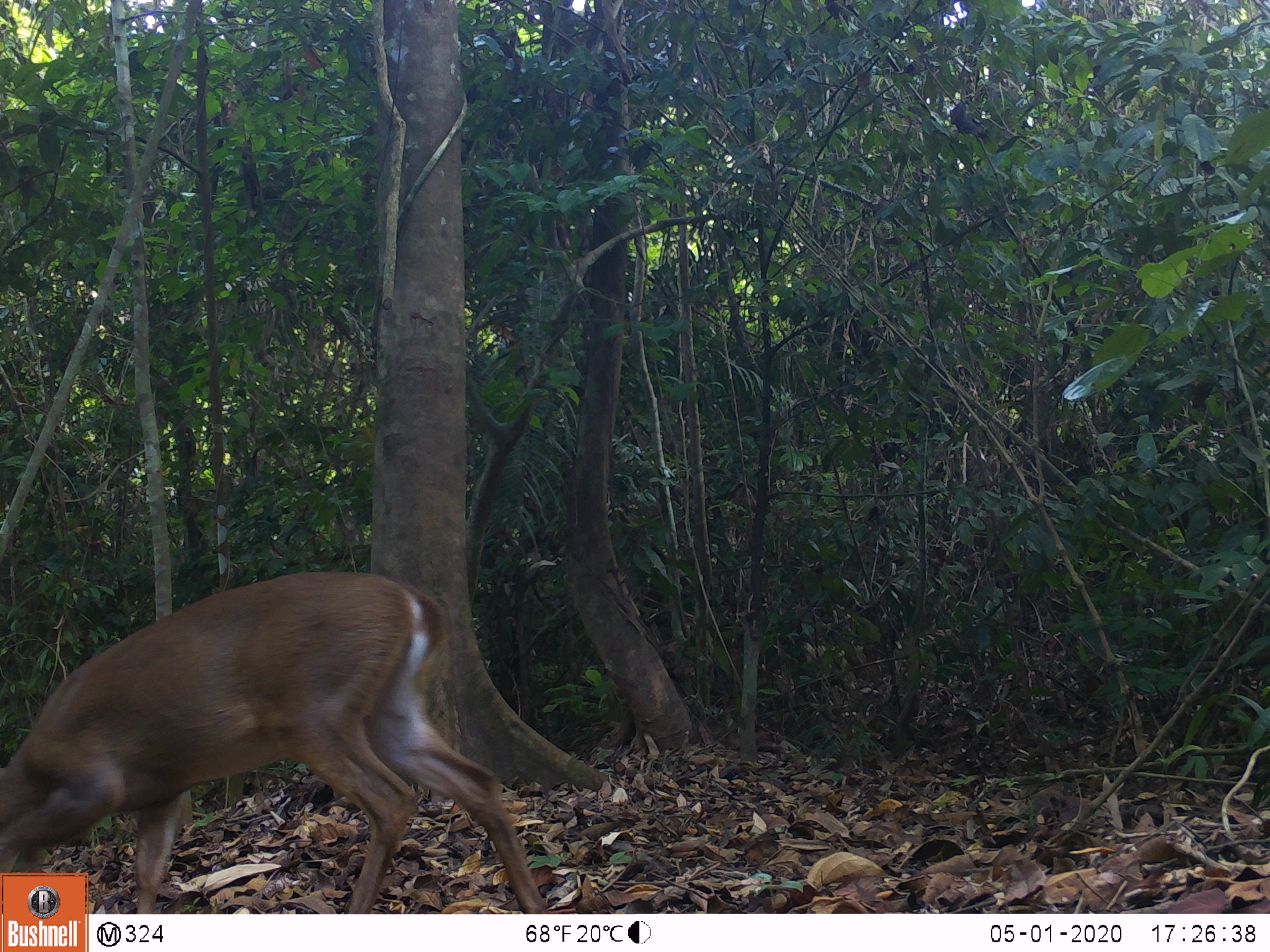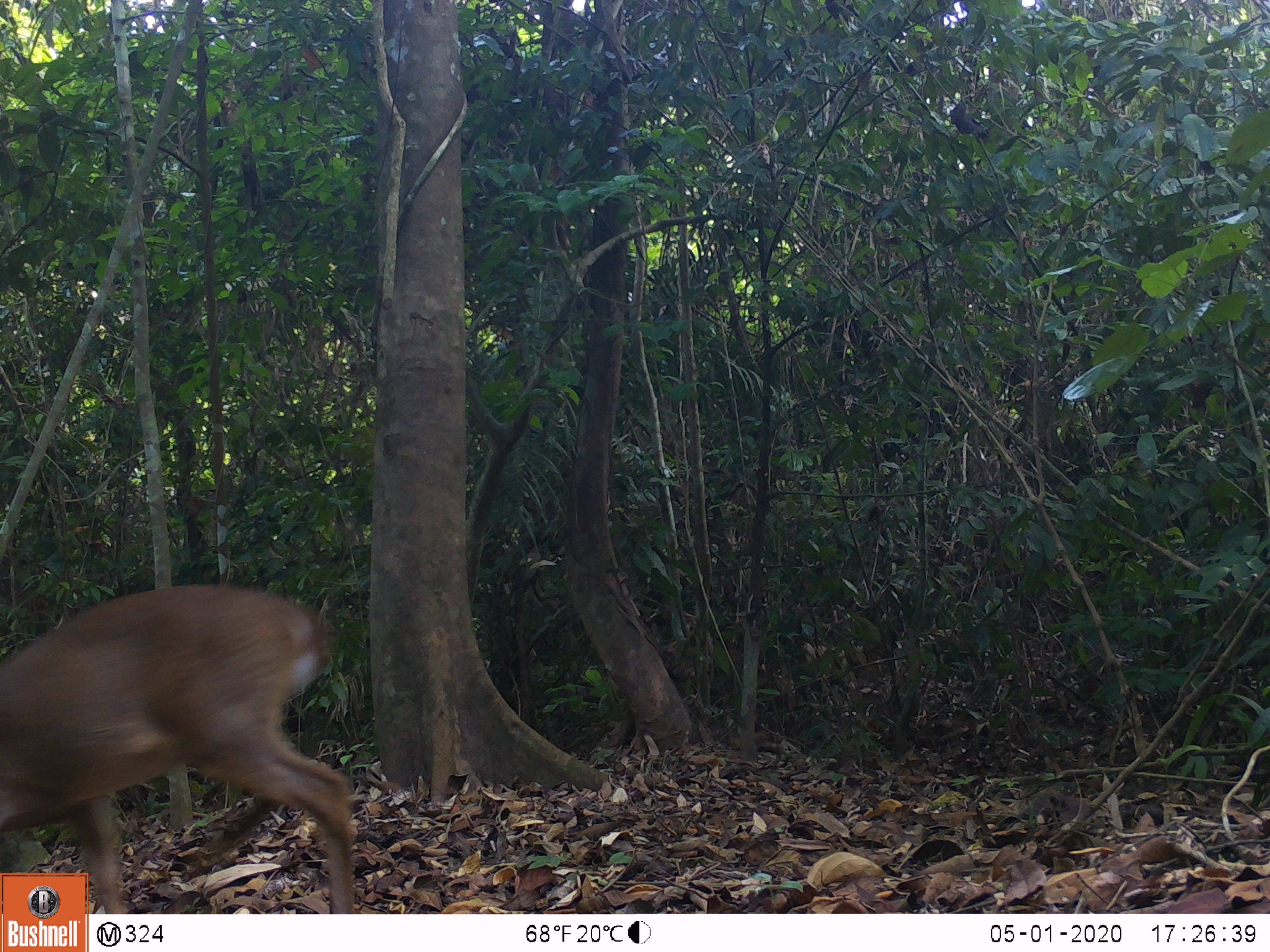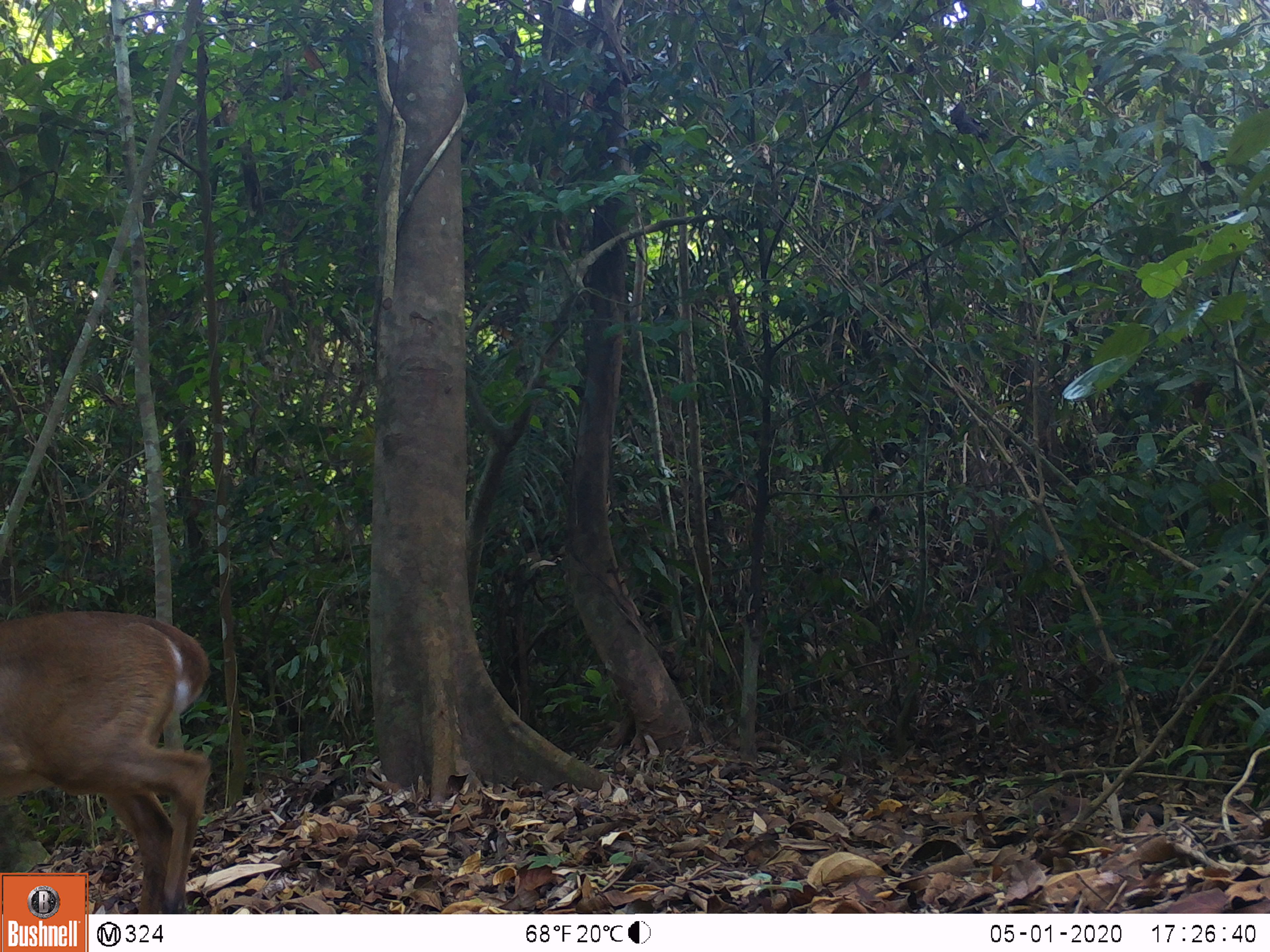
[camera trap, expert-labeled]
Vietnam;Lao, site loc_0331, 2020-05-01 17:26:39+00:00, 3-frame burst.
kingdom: Animalia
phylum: Chordata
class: Mammalia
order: Artiodactyla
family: Cervidae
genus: Muntiacus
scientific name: Muntiacus vuquangensis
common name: large-antlered muntjac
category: large antlered muntjac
Large antlered muntjac (large-antlered muntjac) (Muntiacus vuquangensis). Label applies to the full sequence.